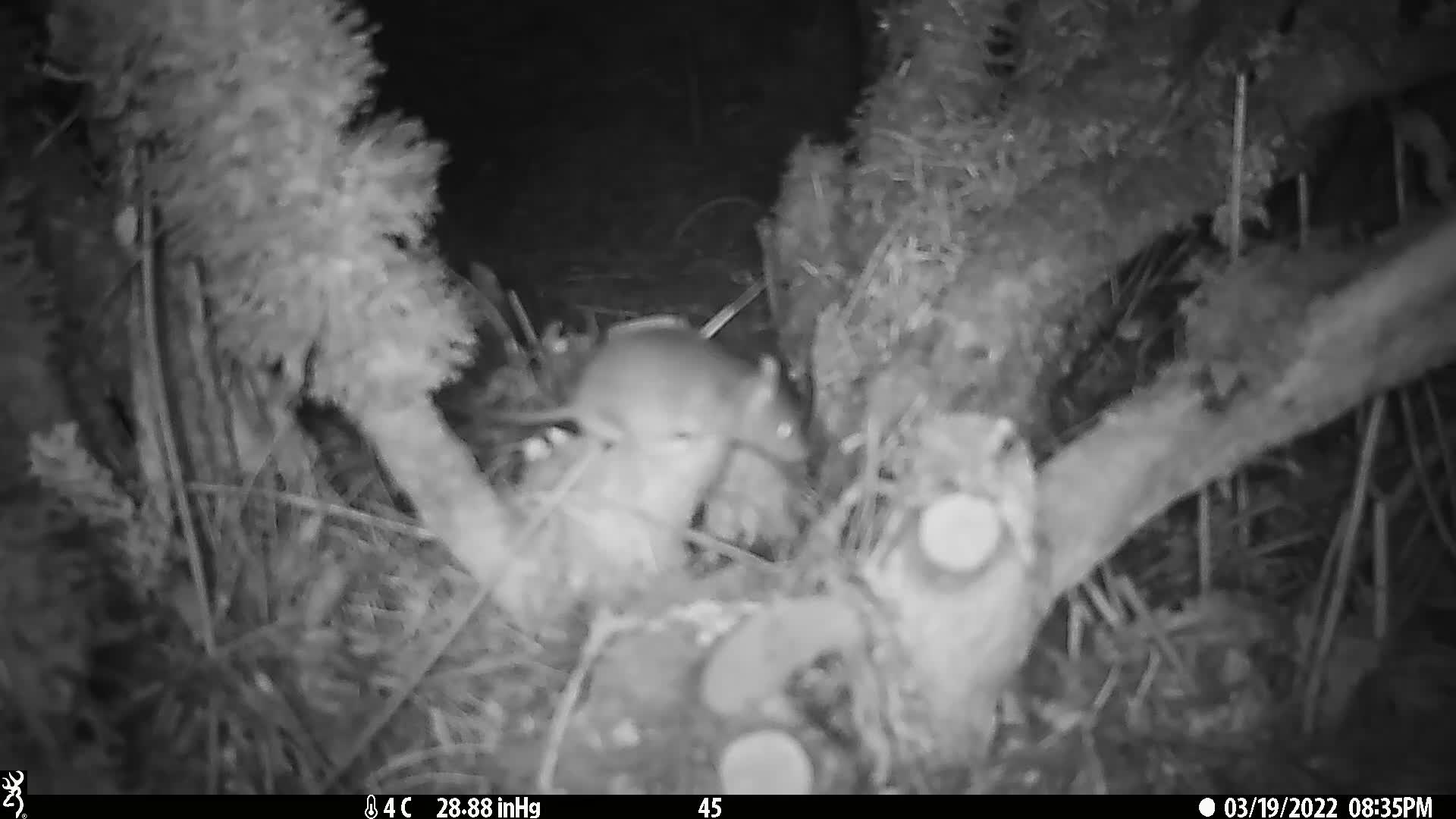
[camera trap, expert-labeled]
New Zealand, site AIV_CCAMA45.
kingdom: Animalia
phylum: Chordata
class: Mammalia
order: Rodentia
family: Muridae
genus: Mus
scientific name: Mus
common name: mouse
Mouse (Mus).